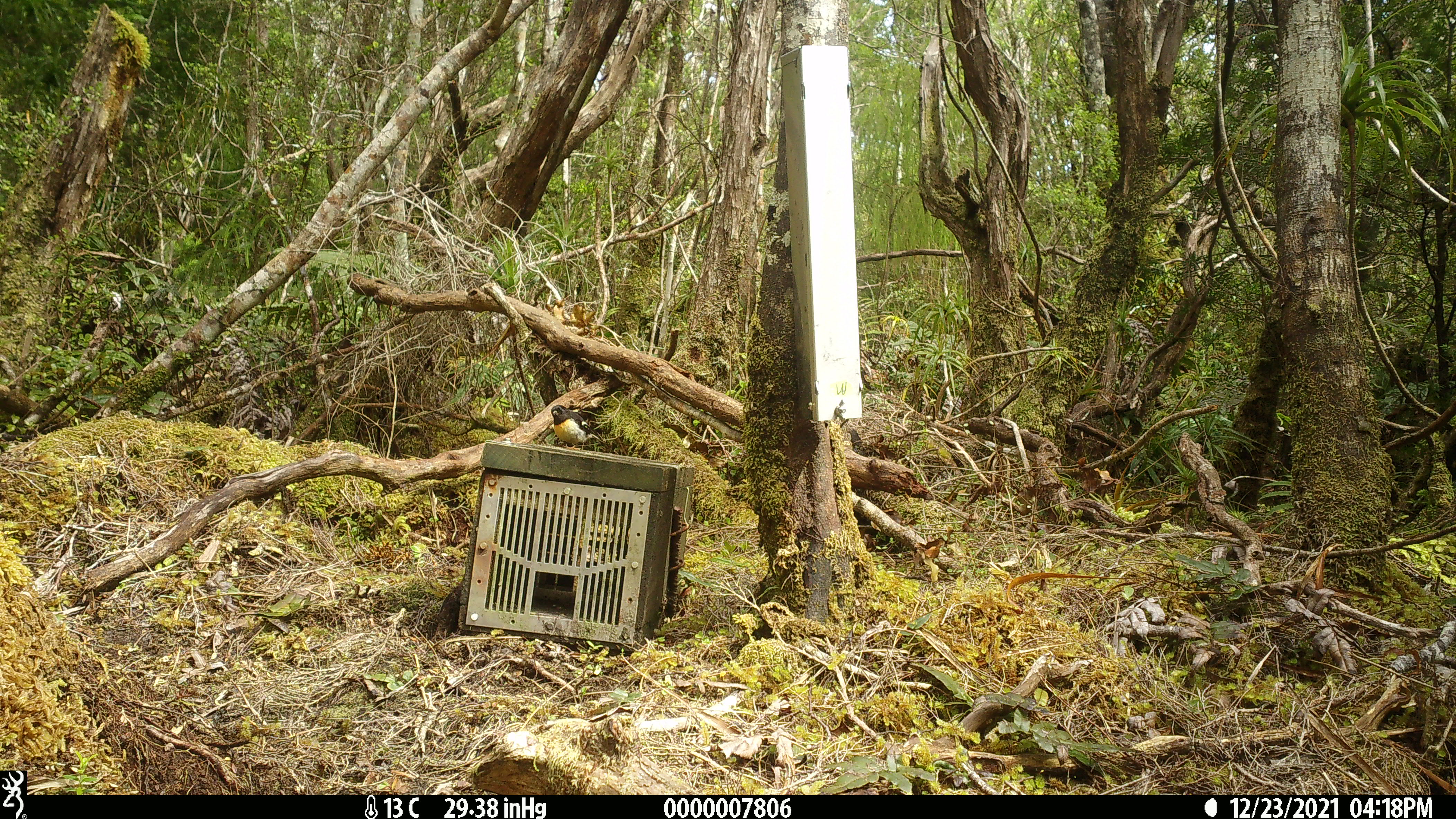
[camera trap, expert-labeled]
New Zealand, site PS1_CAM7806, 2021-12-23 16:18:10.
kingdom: Animalia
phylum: Chordata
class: Aves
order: Passeriformes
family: Petroicidae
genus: Petroica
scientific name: Petroica macrocephala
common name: tomtit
Tomtit (Petroica macrocephala).